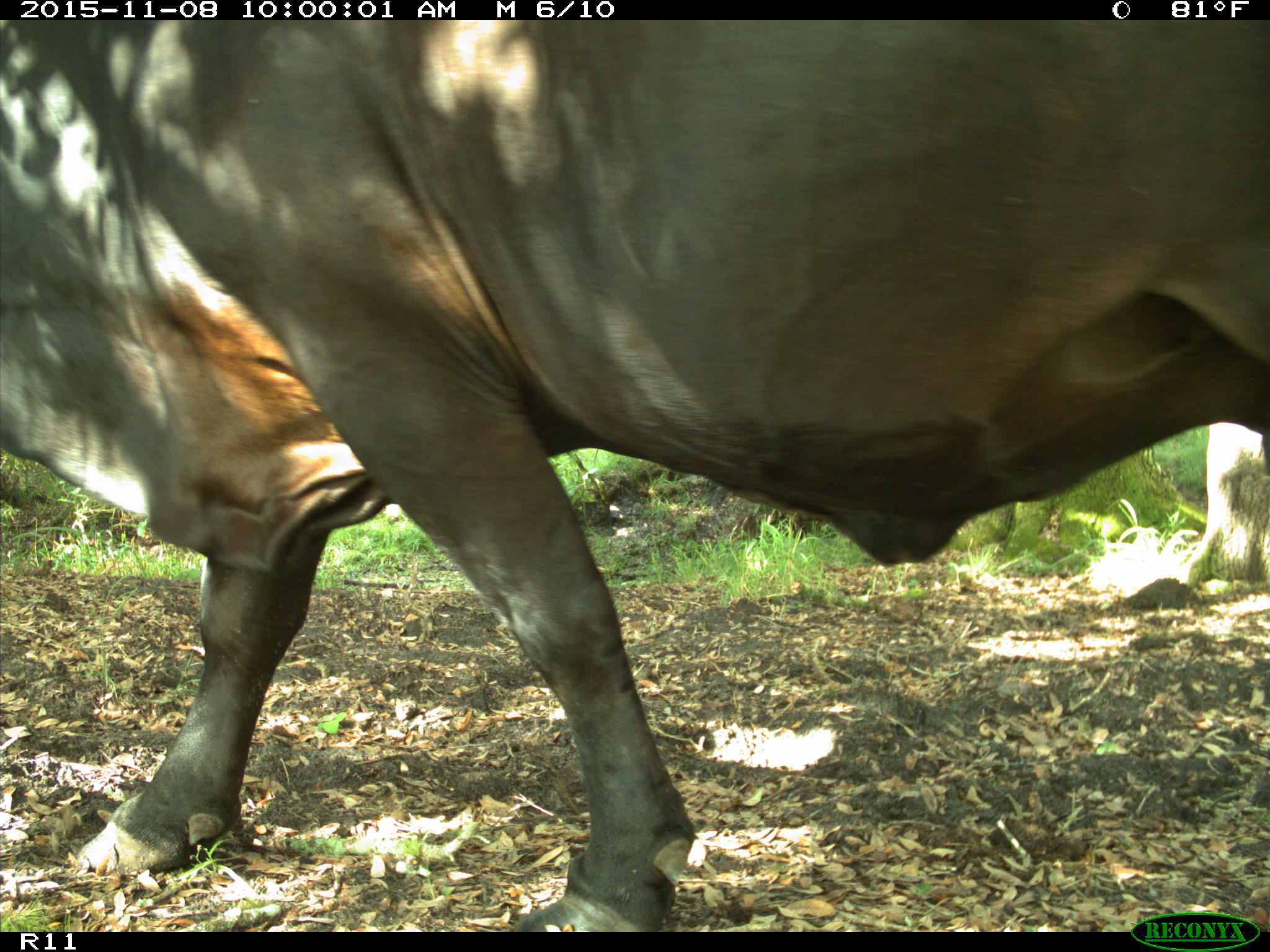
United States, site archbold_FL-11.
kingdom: Animalia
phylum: Chordata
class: Mammalia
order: Artiodactyla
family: Bovidae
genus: Bos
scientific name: Bos taurus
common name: domestic cow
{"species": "Bos taurus (domestic cow)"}